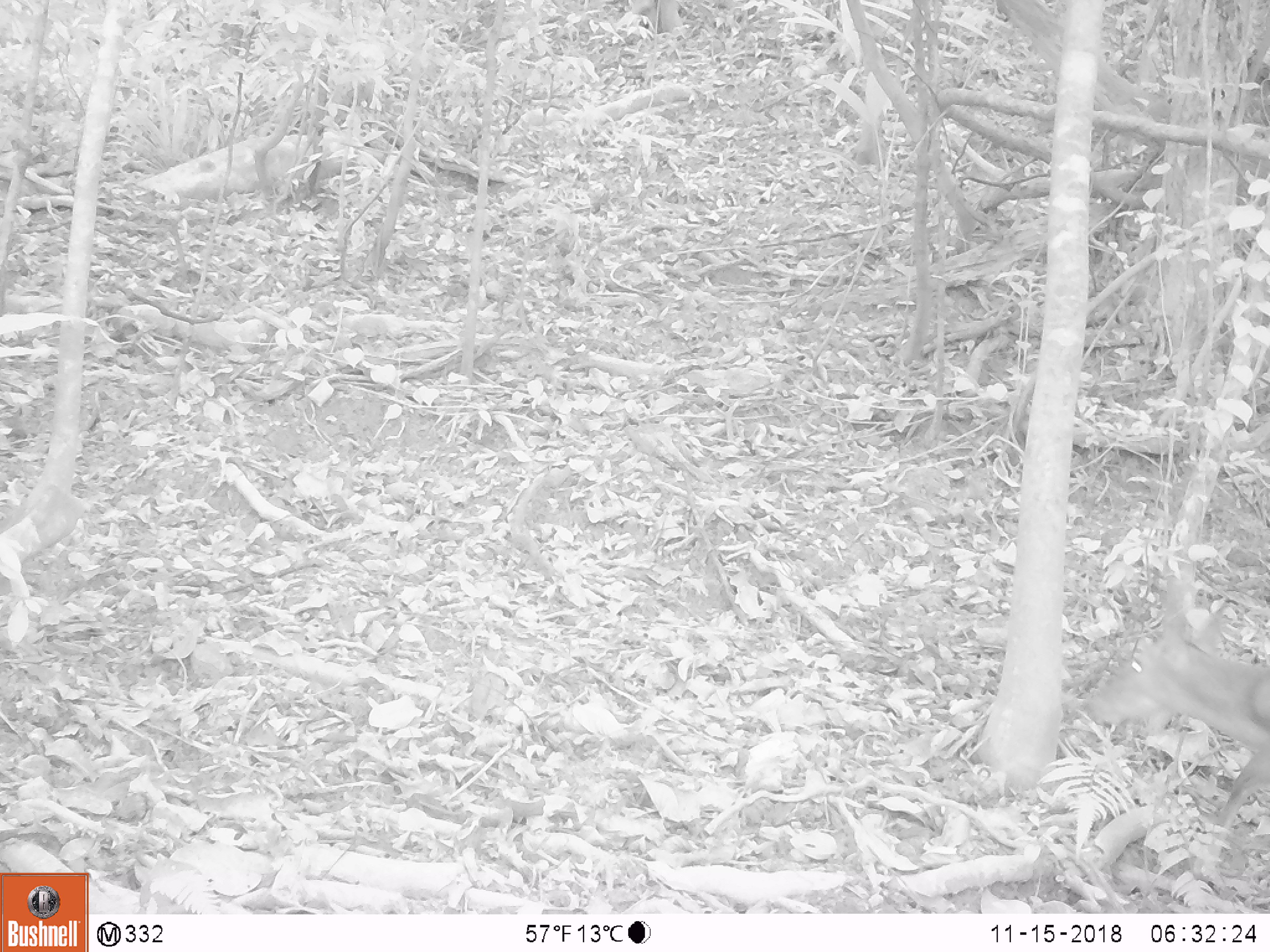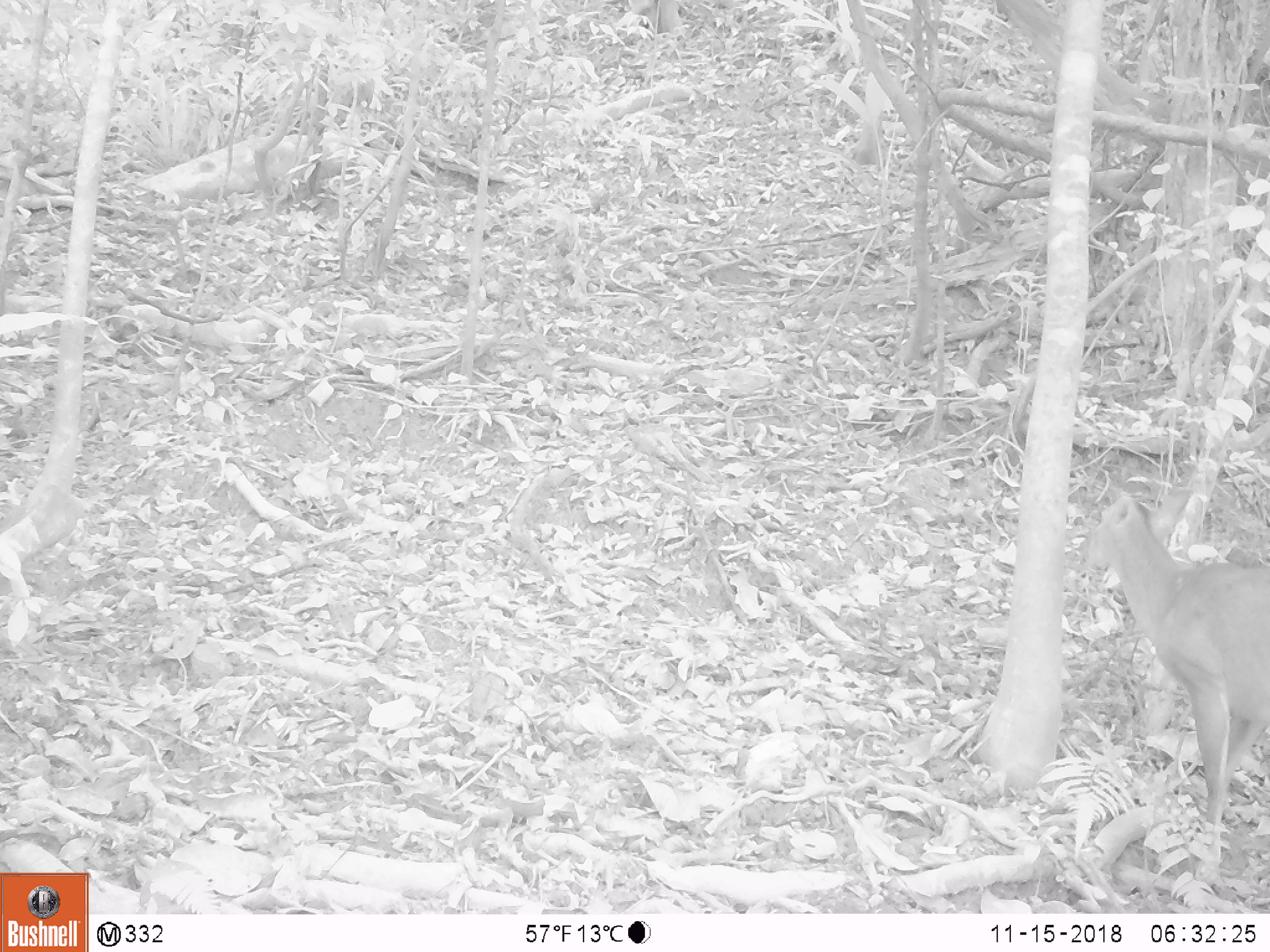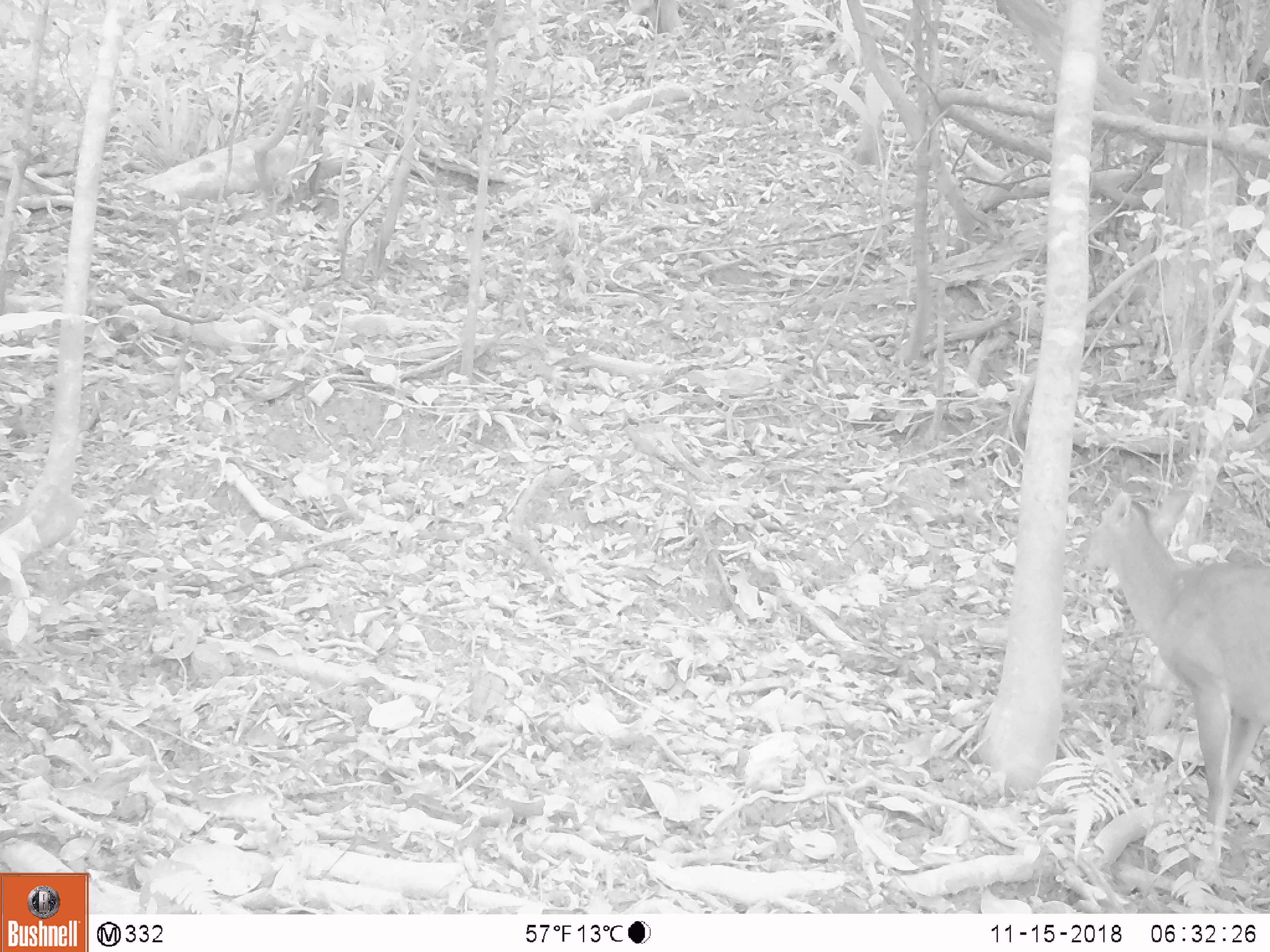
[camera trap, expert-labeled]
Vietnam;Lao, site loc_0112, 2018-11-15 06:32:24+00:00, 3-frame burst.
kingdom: Animalia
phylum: Chordata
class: Mammalia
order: Artiodactyla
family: Cervidae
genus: Muntiacus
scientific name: Muntiacus vuquangensis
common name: large-antlered muntjac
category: large antlered muntjac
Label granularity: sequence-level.